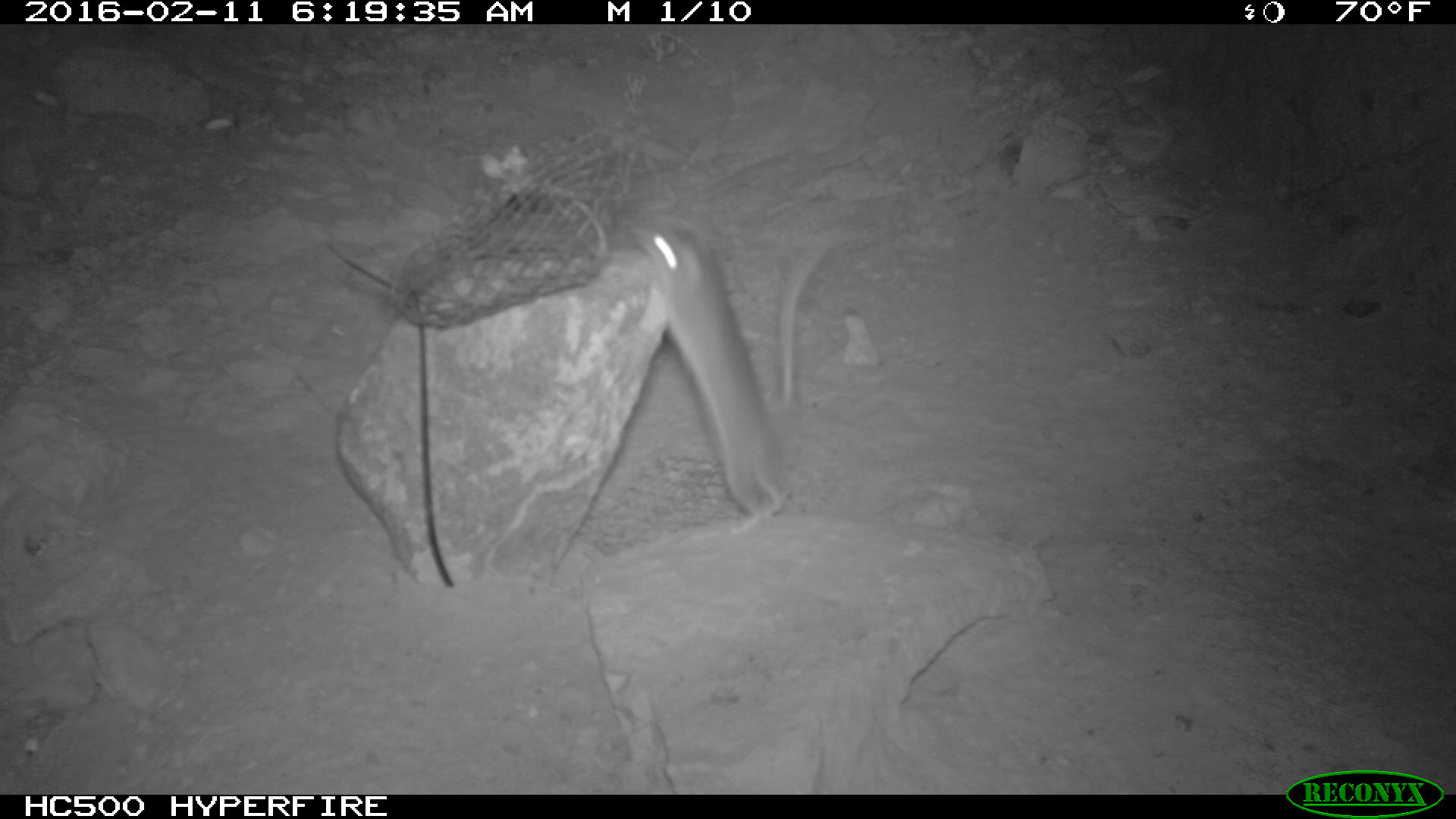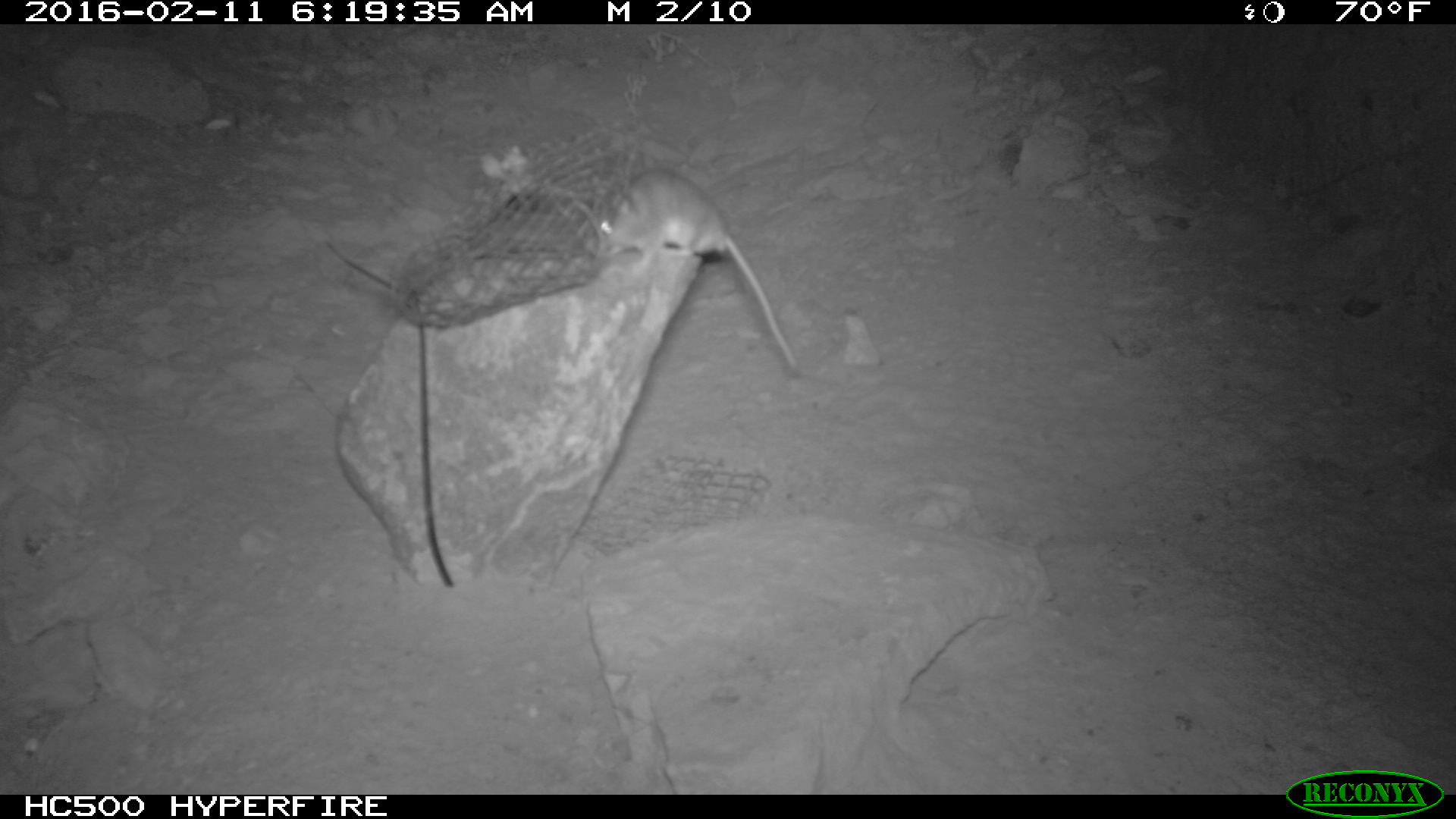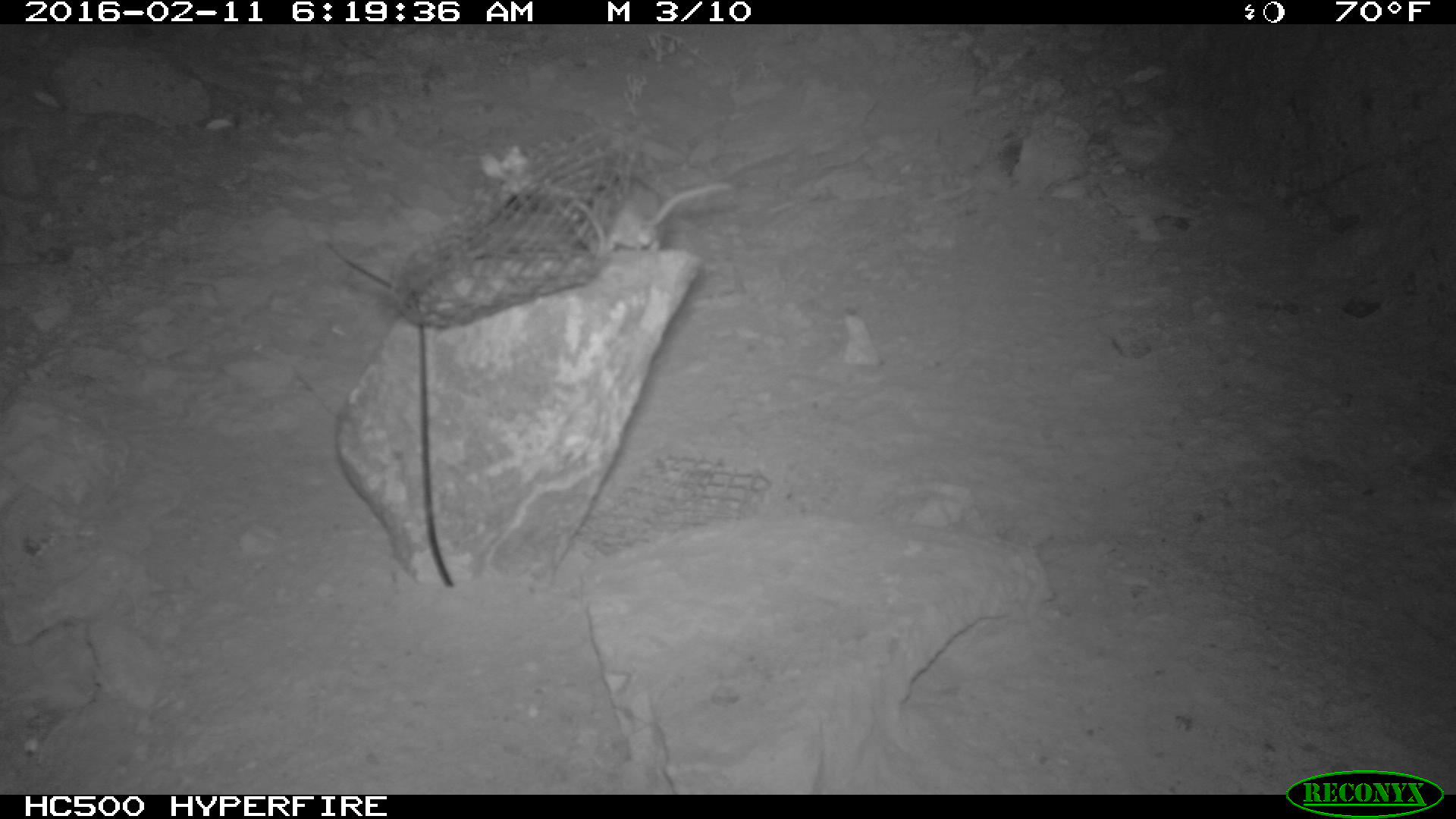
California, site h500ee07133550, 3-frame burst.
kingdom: Animalia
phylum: Chordata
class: Mammalia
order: Rodentia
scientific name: Rodentia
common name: rodent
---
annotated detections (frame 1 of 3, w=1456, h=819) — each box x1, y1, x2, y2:
rodent: 626, 214, 851, 537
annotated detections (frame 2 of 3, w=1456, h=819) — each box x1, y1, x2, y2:
rodent: 584, 166, 795, 370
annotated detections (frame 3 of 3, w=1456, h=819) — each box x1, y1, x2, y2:
rodent: 569, 174, 733, 258